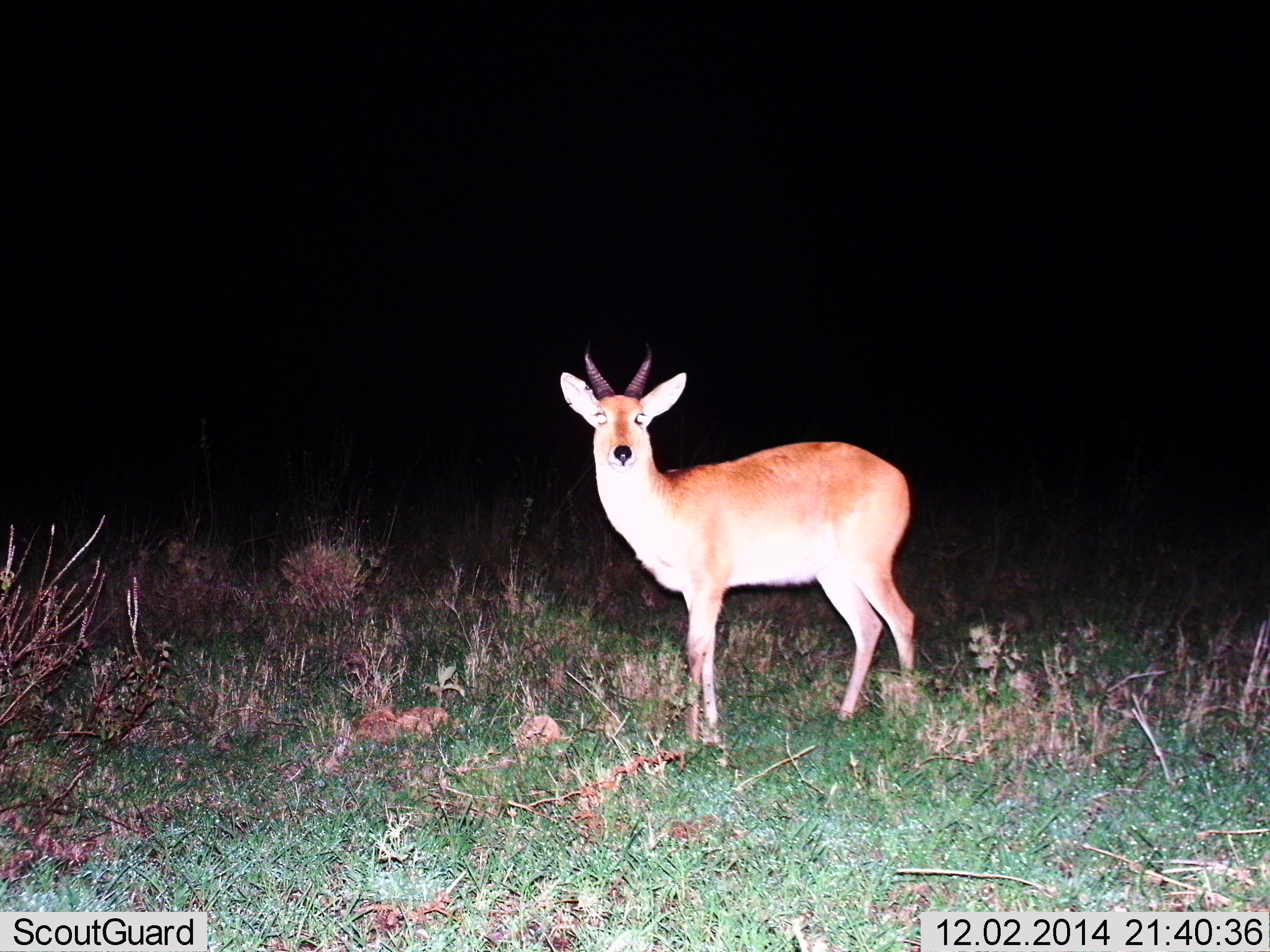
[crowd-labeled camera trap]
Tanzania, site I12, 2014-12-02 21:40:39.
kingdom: Animalia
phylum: Chordata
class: Mammalia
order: Artiodactyla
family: Bovidae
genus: Redunca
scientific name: Redunca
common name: reedbuck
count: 1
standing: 100%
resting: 0%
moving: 0%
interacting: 0%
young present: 0%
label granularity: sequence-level